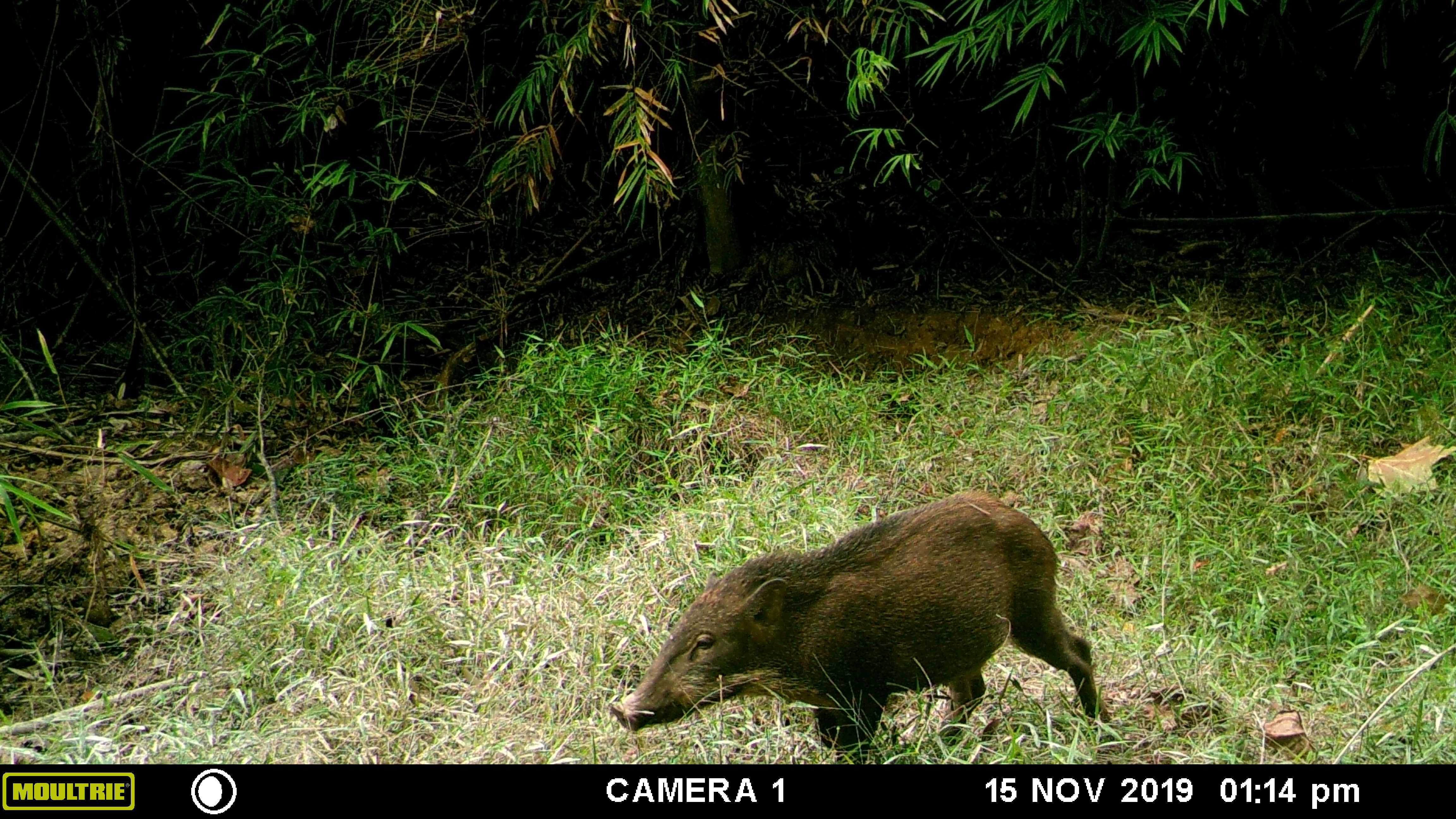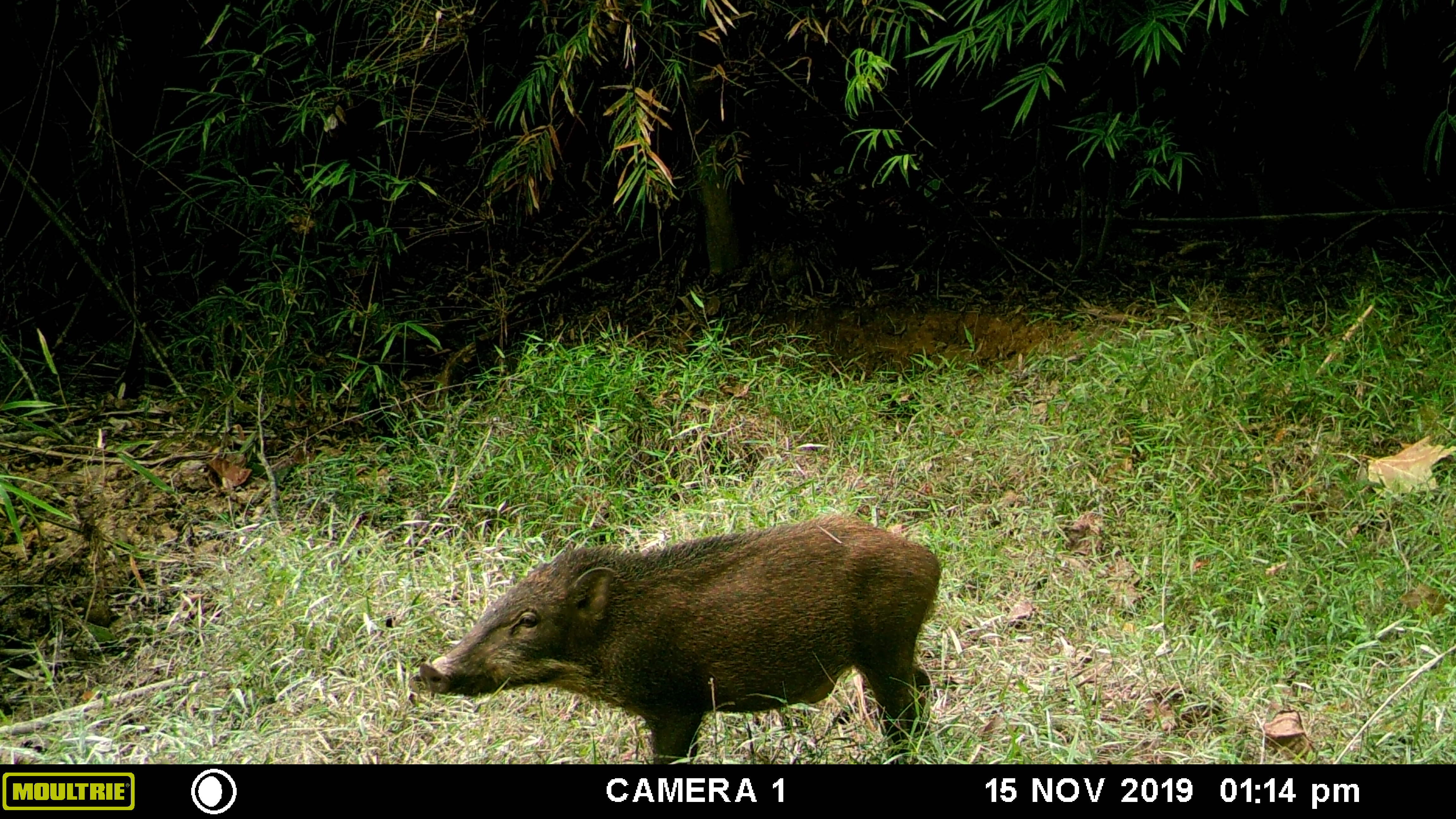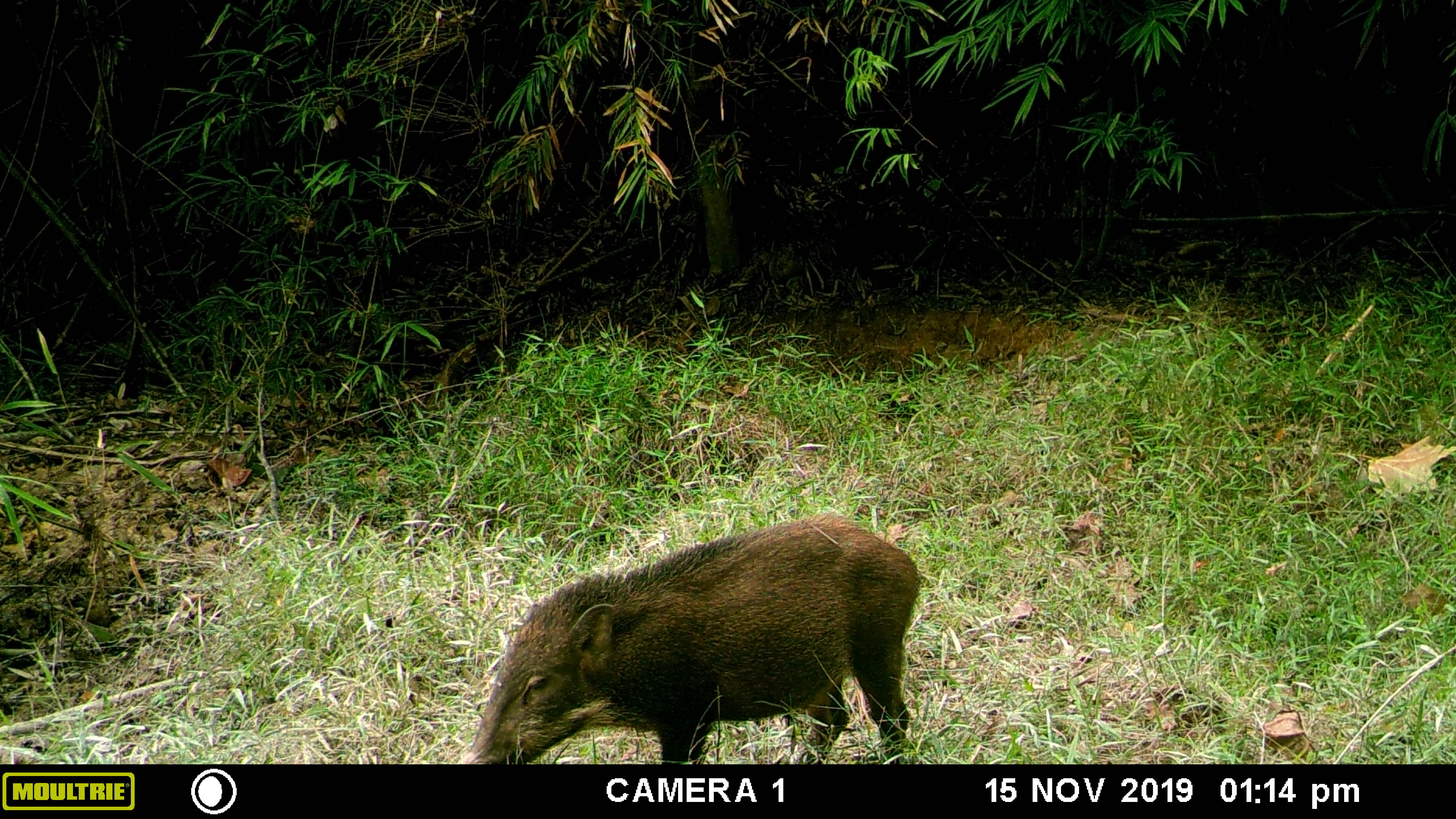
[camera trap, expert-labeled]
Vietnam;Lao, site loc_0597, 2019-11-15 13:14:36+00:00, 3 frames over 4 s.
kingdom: Animalia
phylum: Chordata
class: Mammalia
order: Artiodactyla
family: Suidae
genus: Sus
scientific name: Sus scrofa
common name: eurasian wild pig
Eurasian wild pig (Sus scrofa). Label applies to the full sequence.